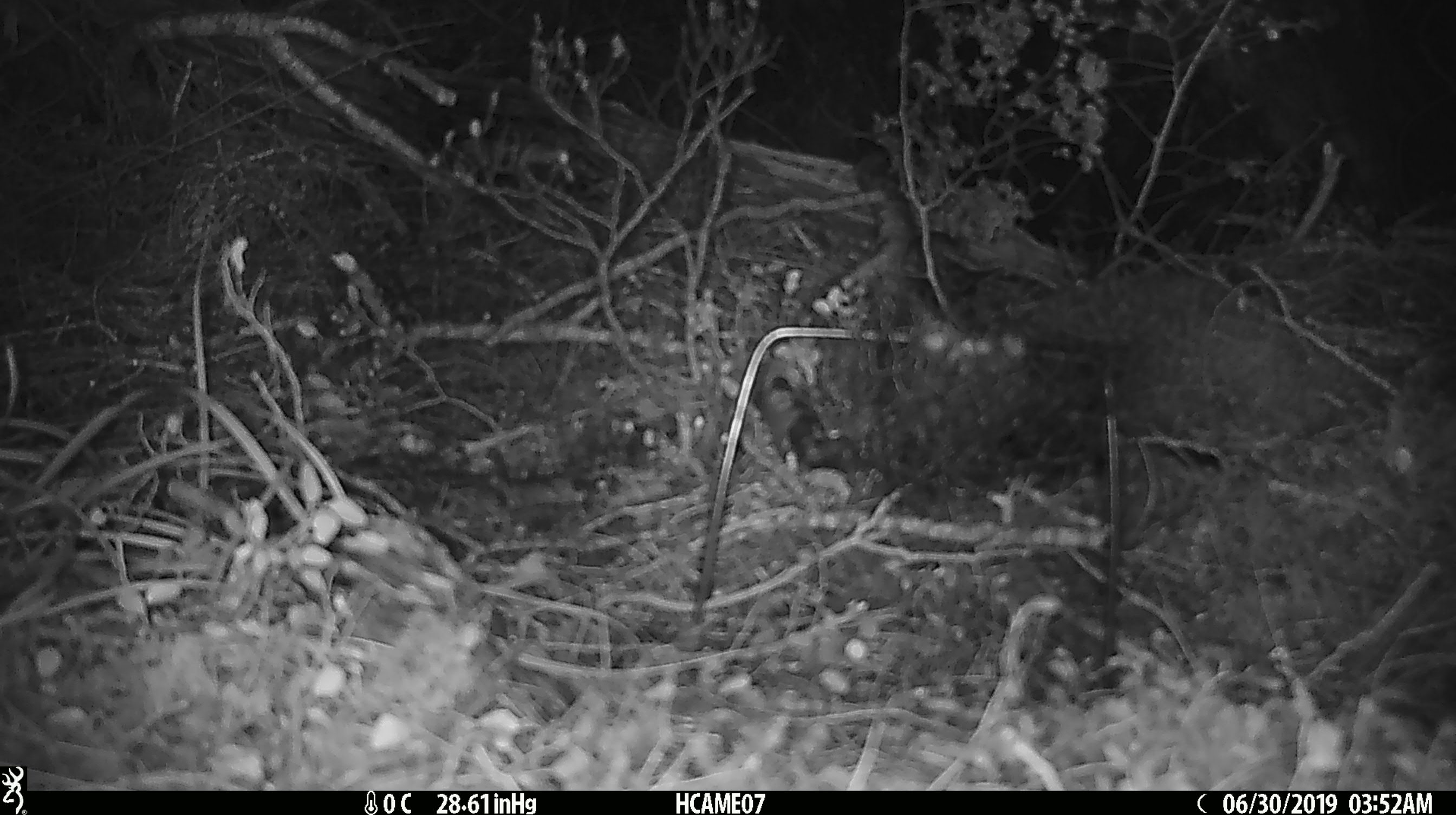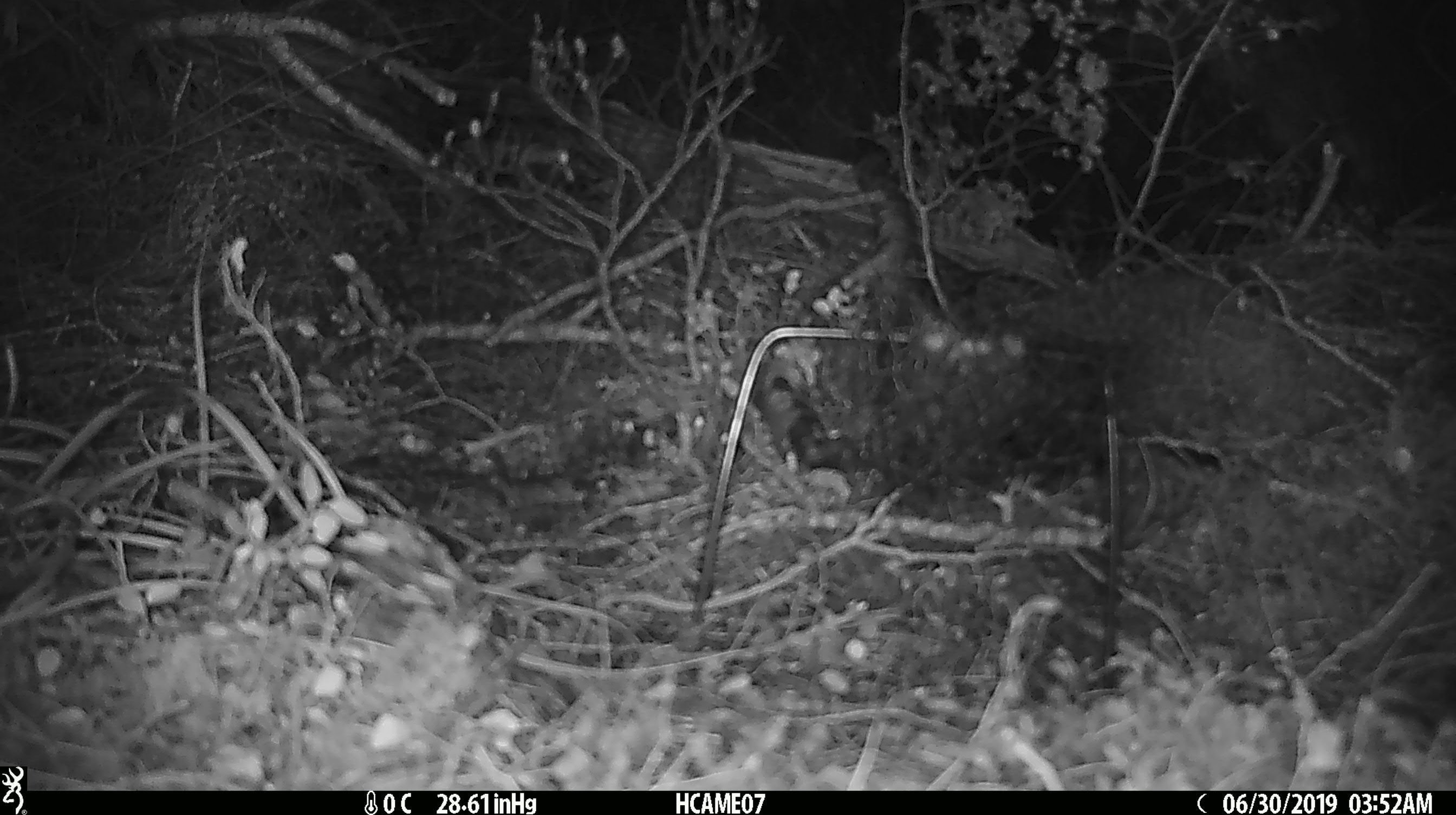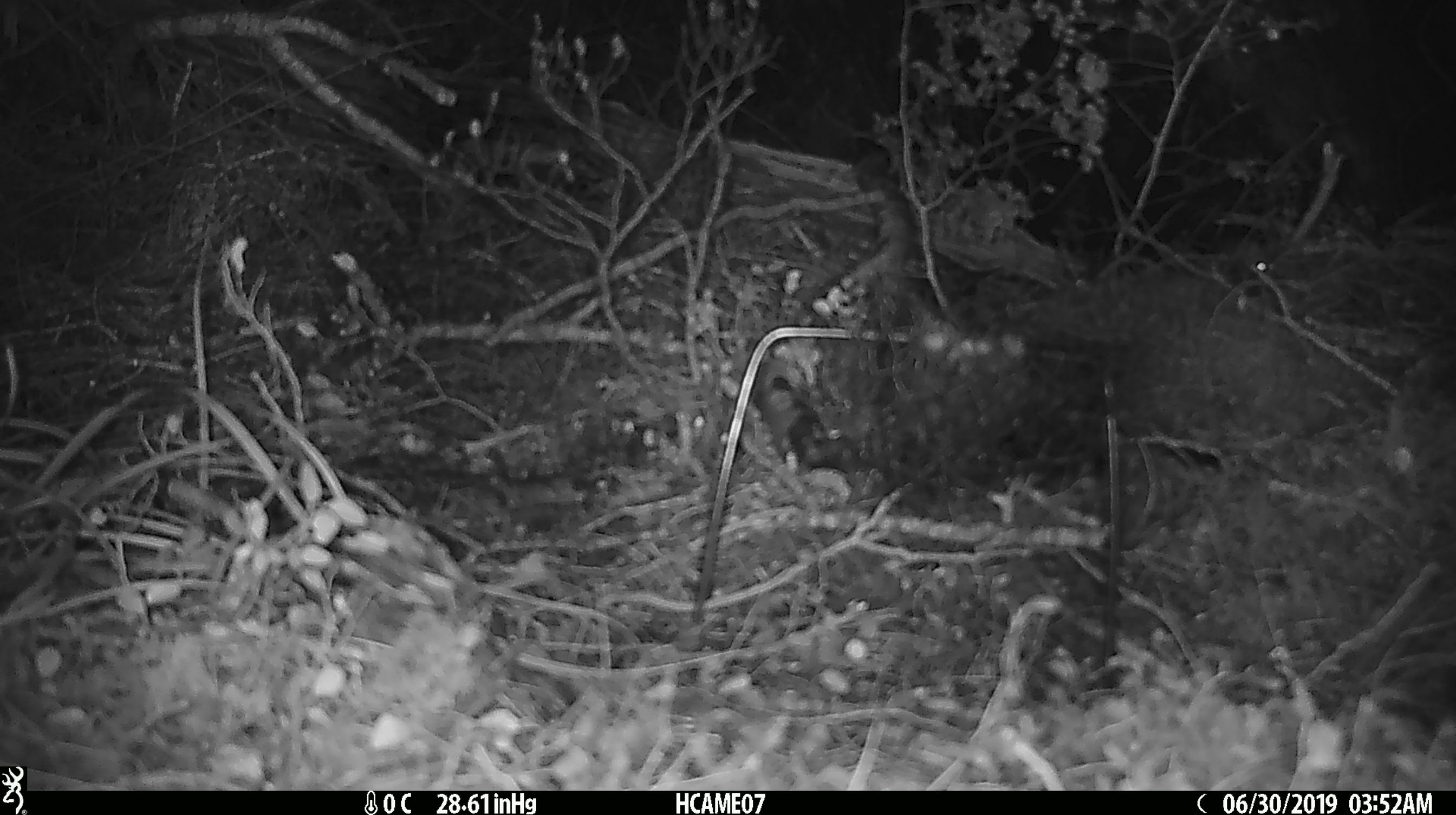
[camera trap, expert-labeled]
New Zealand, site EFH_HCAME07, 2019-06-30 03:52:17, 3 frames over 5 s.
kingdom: Animalia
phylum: Chordata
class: Mammalia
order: Rodentia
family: Muridae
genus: Mus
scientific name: Mus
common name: mouse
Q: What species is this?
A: Mouse (Mus).